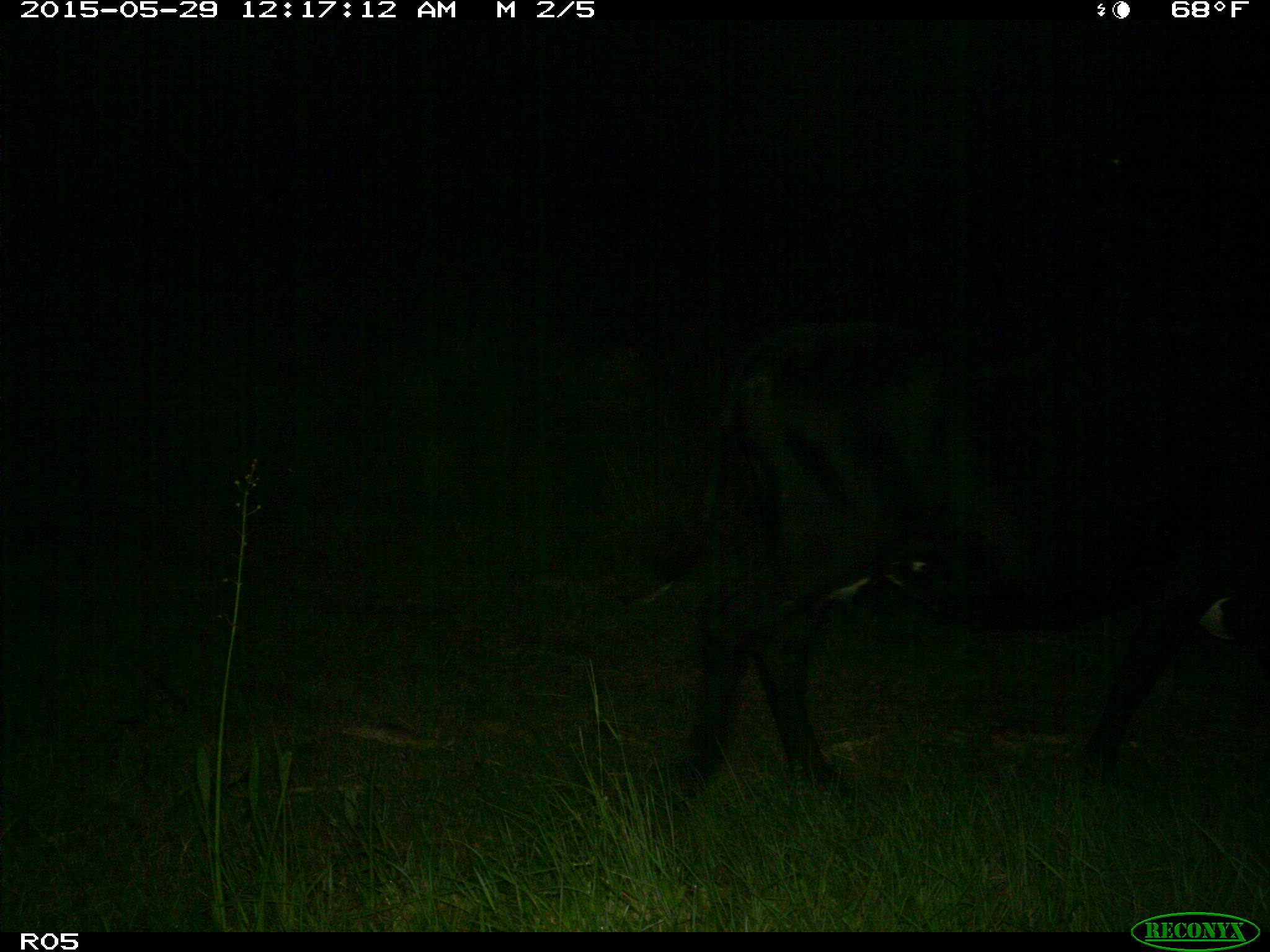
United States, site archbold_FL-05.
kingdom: Animalia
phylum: Chordata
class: Mammalia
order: Artiodactyla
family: Bovidae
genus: Bos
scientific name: Bos taurus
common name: domestic cow